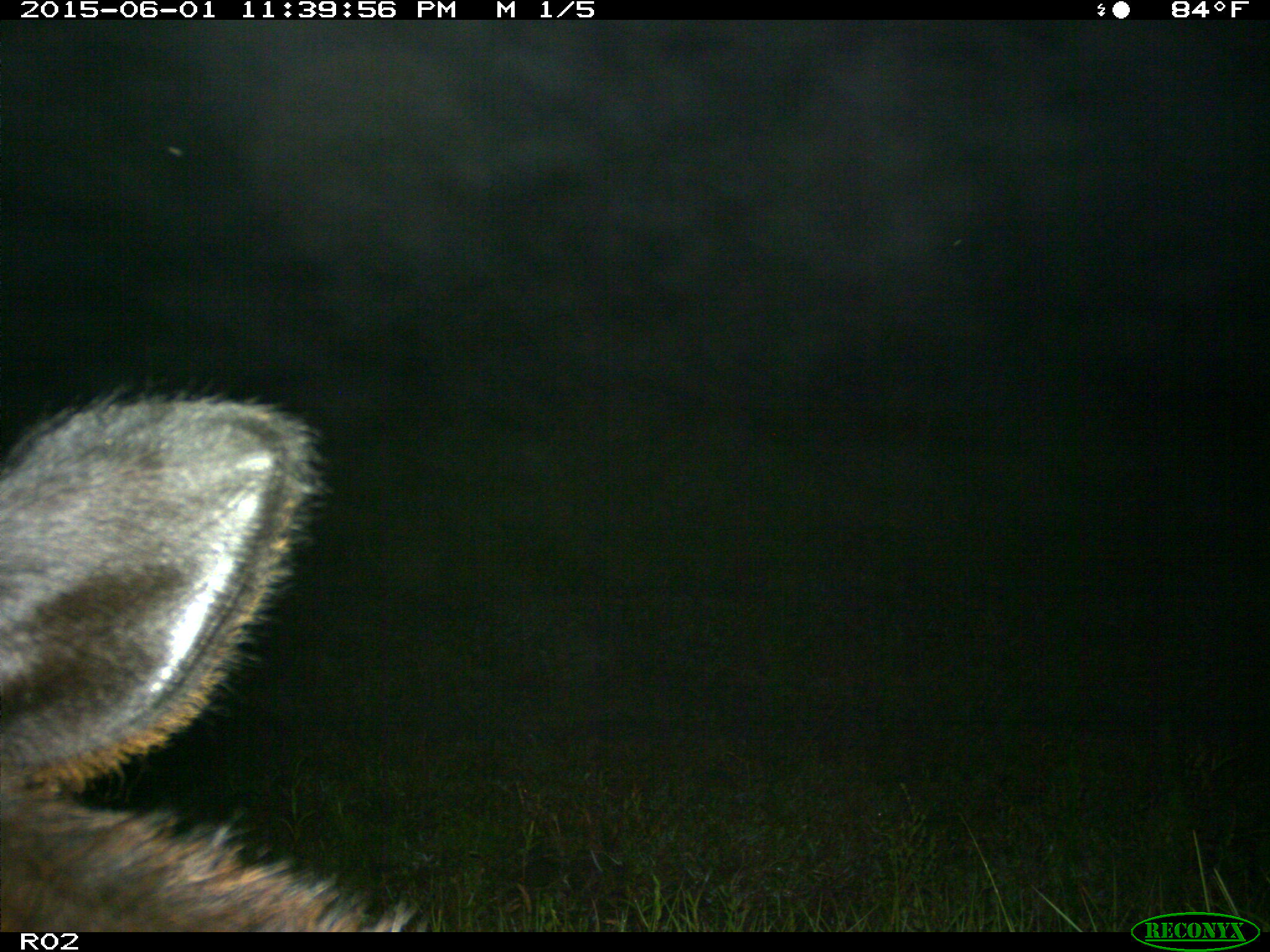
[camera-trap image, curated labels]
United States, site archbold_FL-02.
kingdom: Animalia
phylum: Chordata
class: Mammalia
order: Artiodactyla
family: Bovidae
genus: Bos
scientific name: Bos taurus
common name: domestic cow